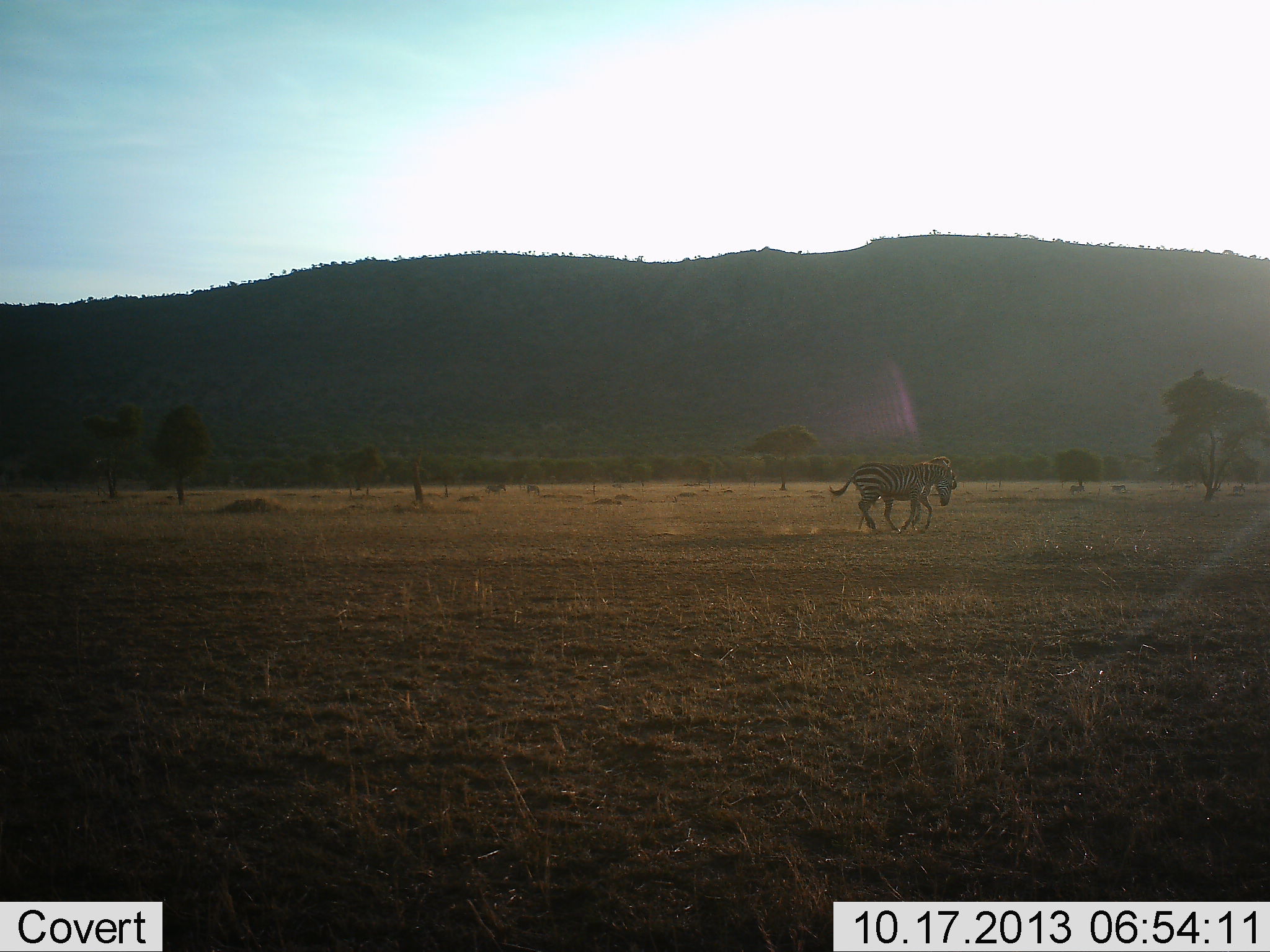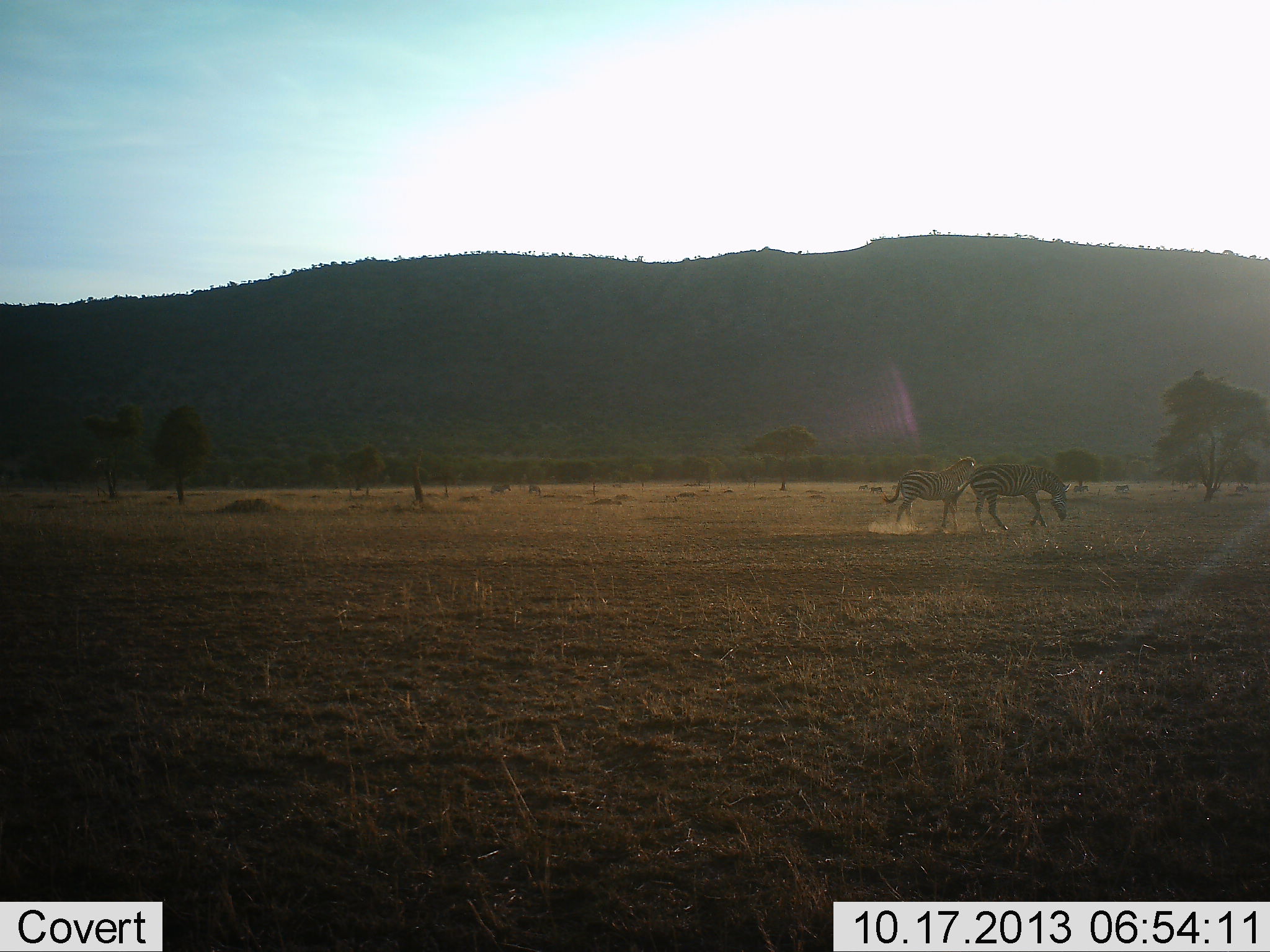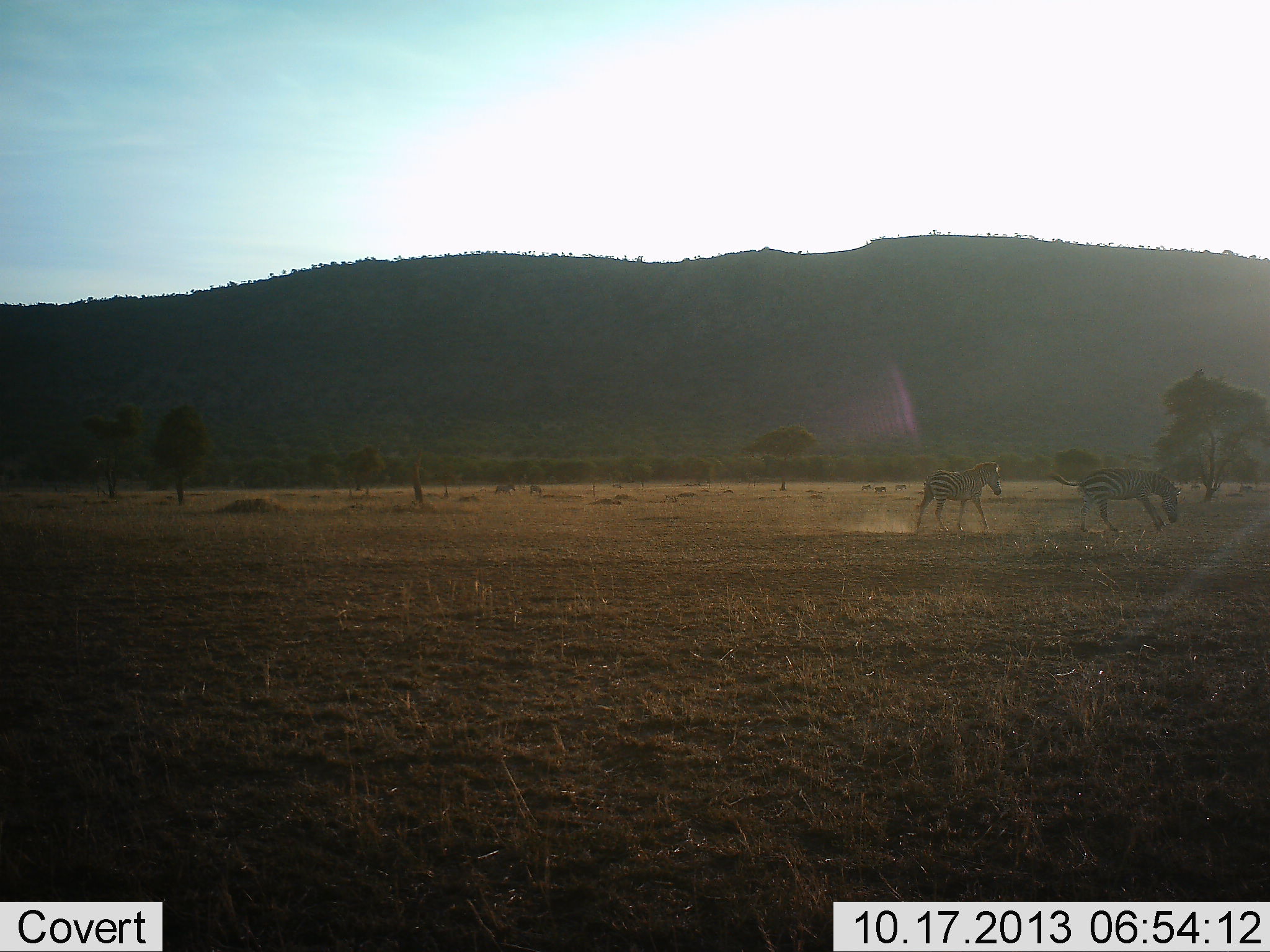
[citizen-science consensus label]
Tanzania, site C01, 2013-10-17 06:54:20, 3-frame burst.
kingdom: Animalia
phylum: Chordata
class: Mammalia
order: Perissodactyla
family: Equidae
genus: Equus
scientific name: Equus quagga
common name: plains zebra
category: zebra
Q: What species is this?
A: Zebra (plains zebra) (Equus quagga).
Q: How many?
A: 2.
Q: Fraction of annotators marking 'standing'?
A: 0%.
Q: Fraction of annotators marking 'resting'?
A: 0%.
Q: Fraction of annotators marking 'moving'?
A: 100%.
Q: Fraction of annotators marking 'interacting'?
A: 0%.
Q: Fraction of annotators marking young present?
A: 0%.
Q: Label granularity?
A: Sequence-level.